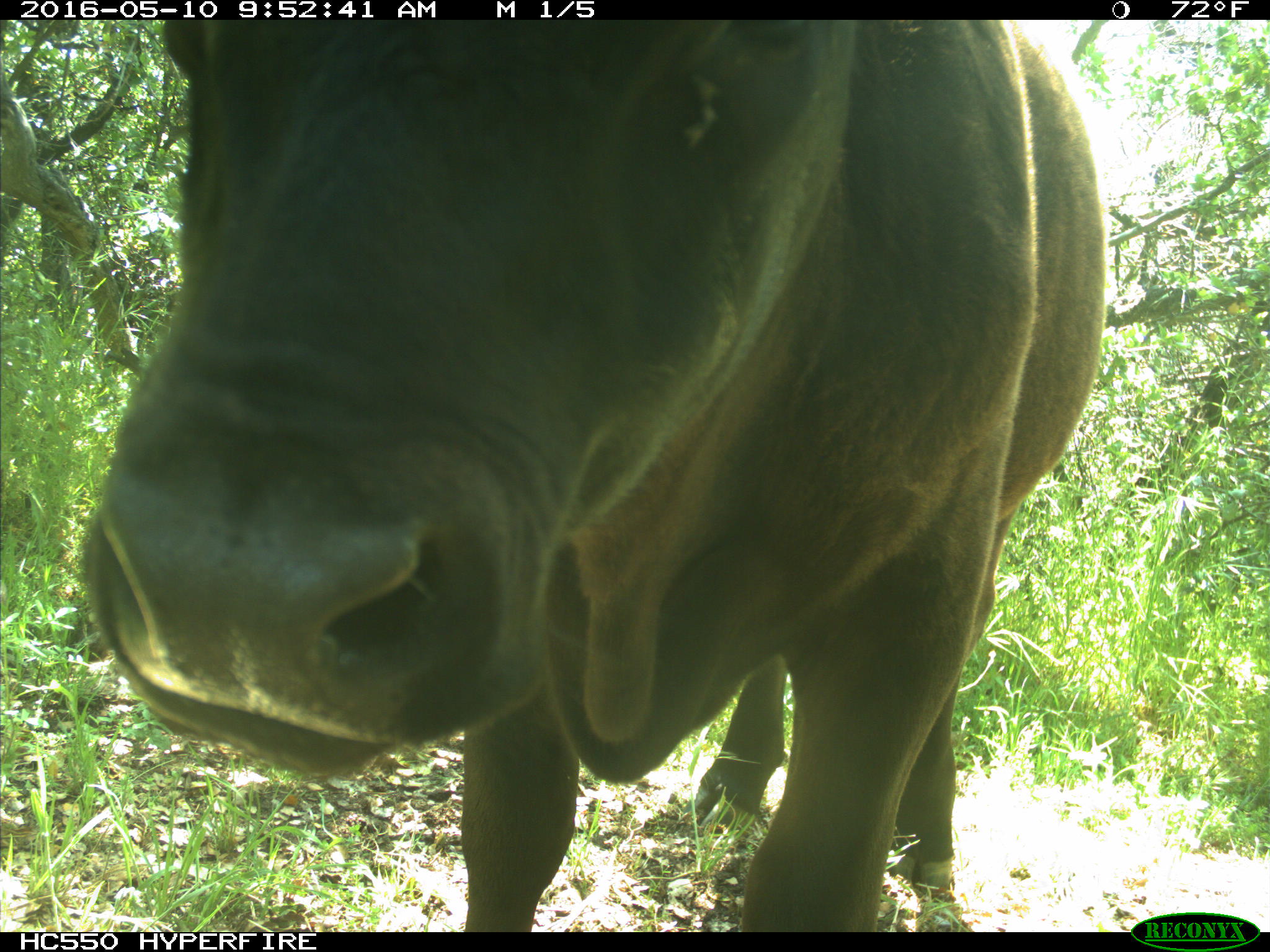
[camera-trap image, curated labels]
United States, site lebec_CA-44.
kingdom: Animalia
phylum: Chordata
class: Mammalia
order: Artiodactyla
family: Bovidae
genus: Bos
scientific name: Bos taurus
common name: domestic cow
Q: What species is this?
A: Bos taurus (domestic cow).